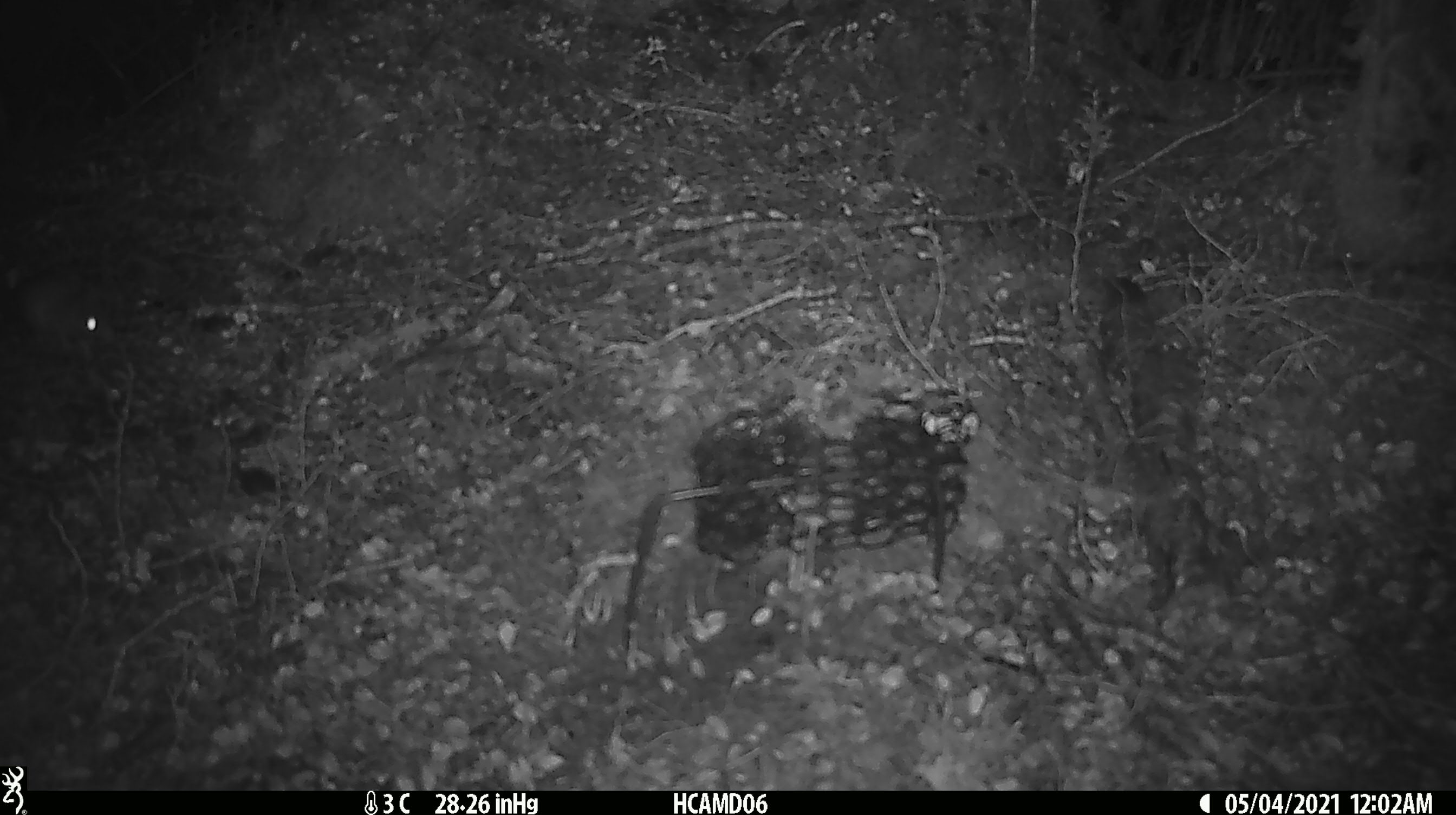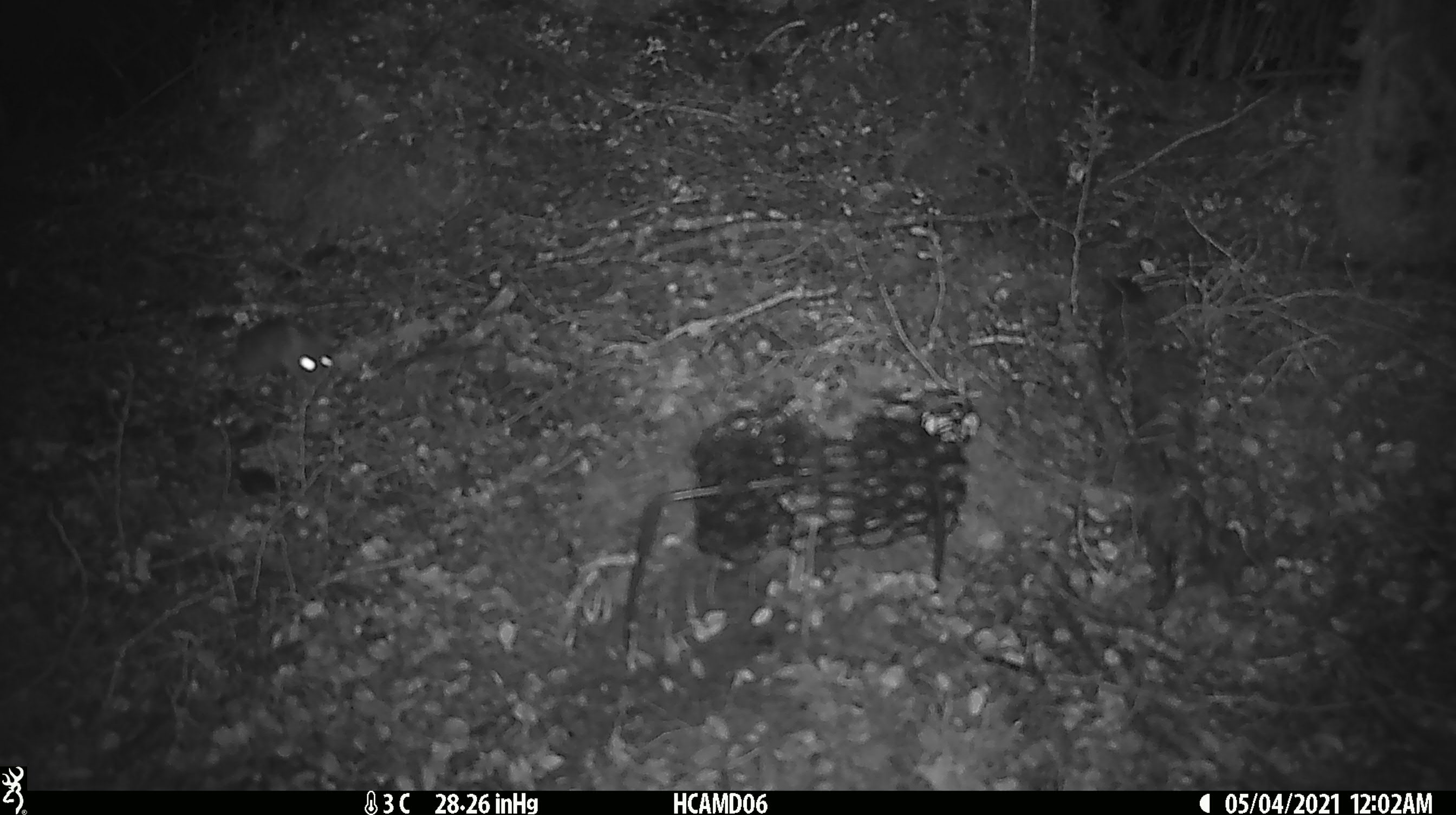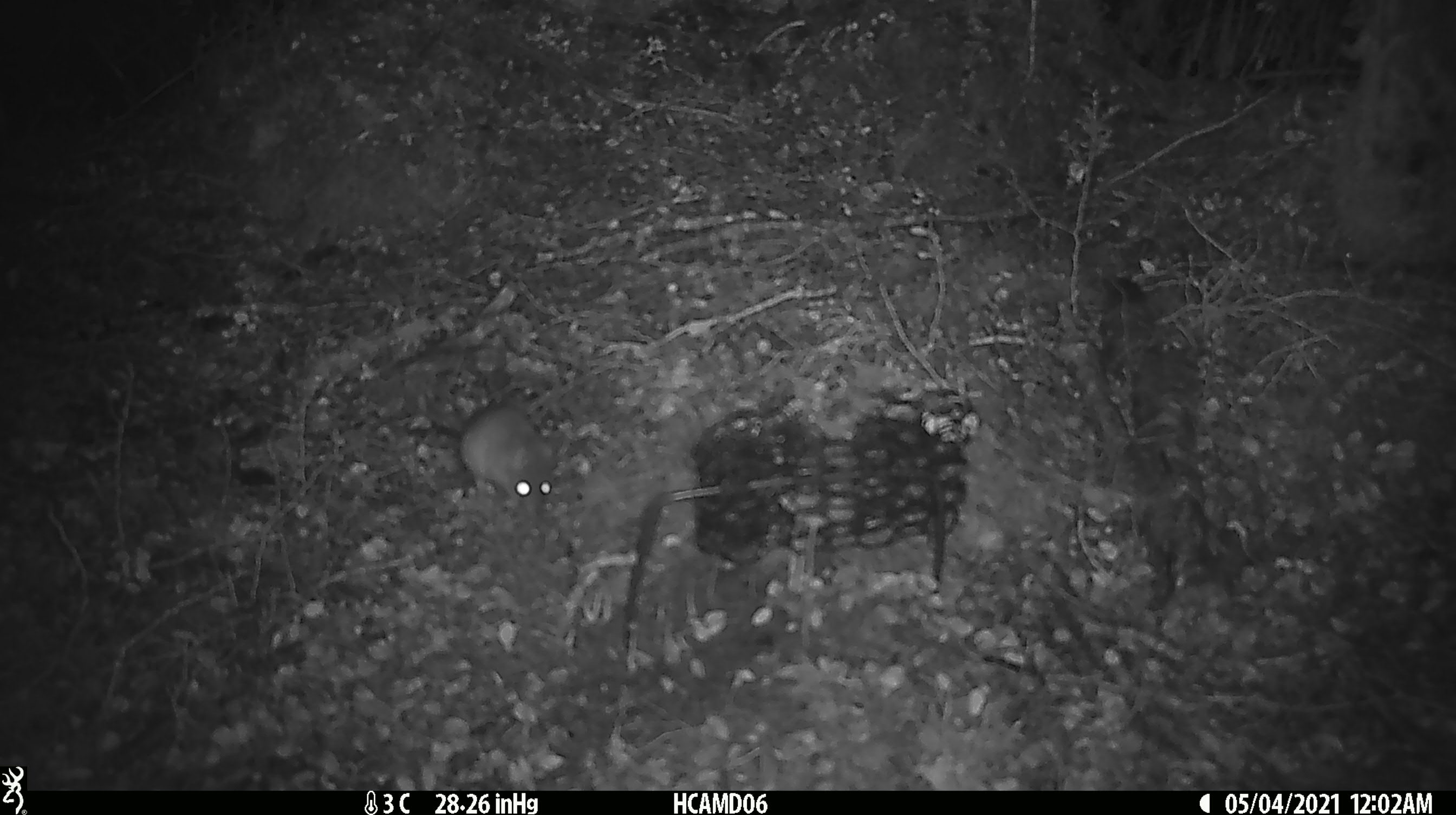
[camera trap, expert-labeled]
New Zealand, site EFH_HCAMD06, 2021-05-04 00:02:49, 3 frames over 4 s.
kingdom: Animalia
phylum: Chordata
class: Mammalia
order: Rodentia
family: Muridae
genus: Rattus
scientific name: Rattus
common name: rat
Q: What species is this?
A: Rat (Rattus).